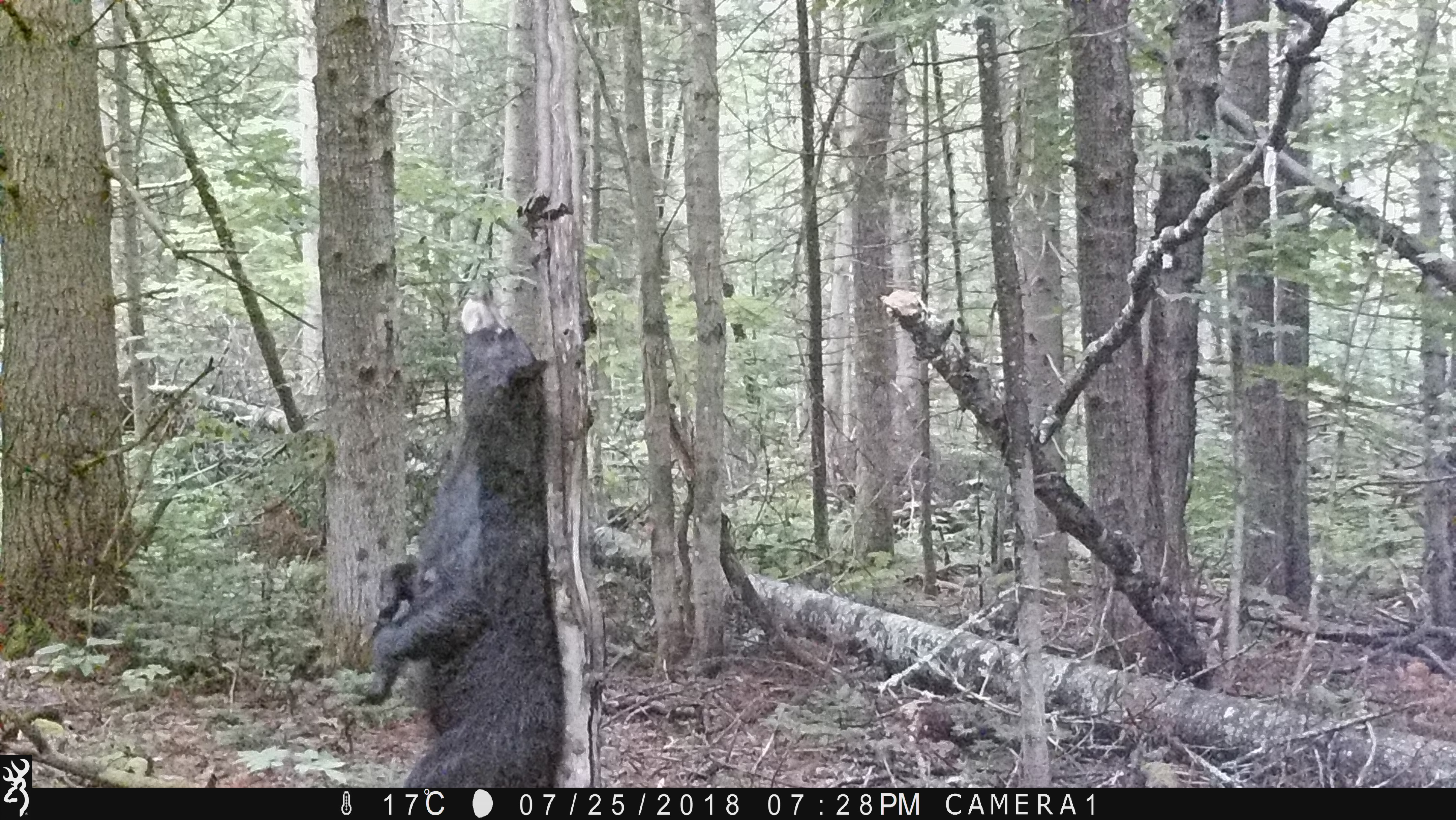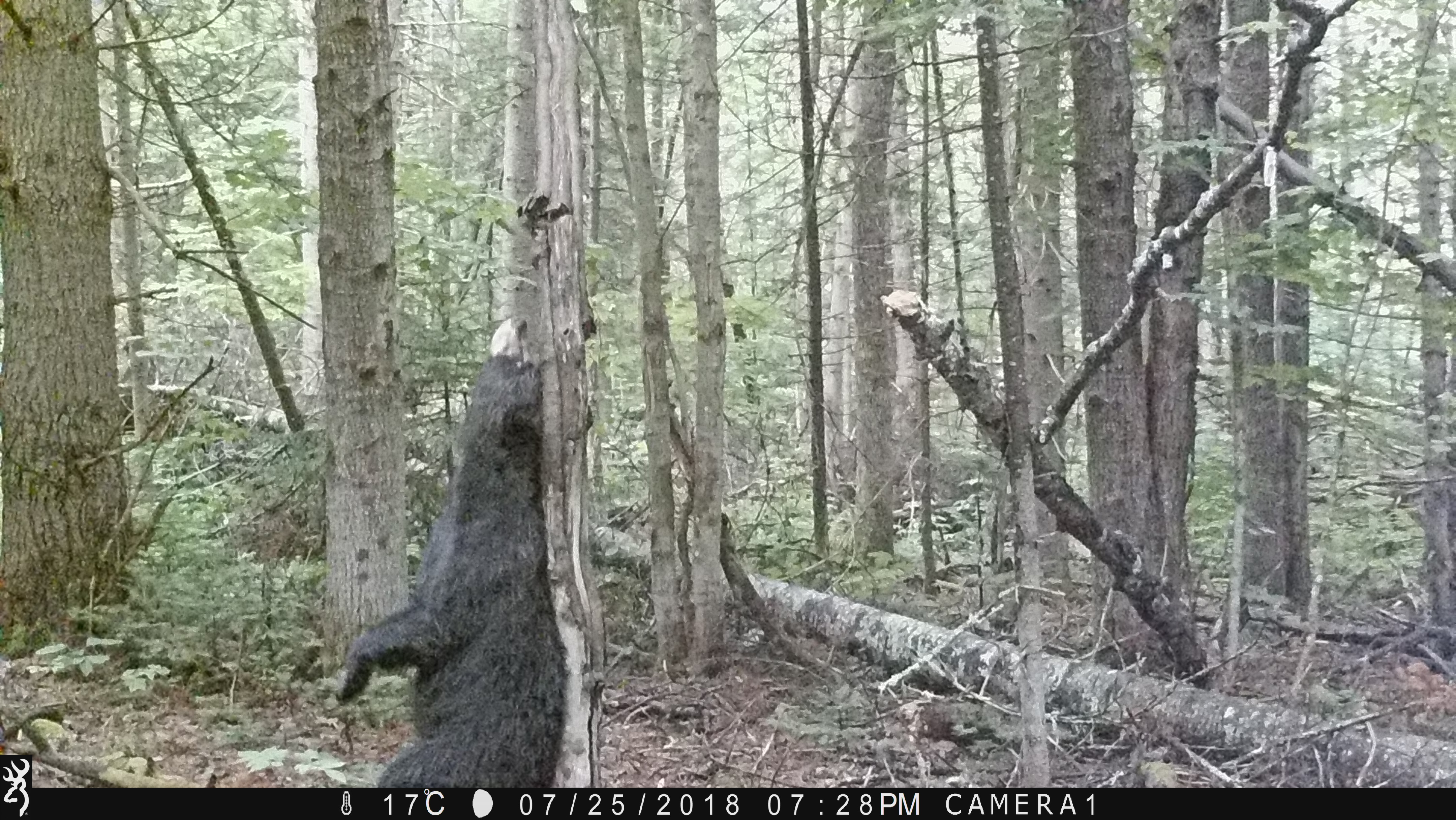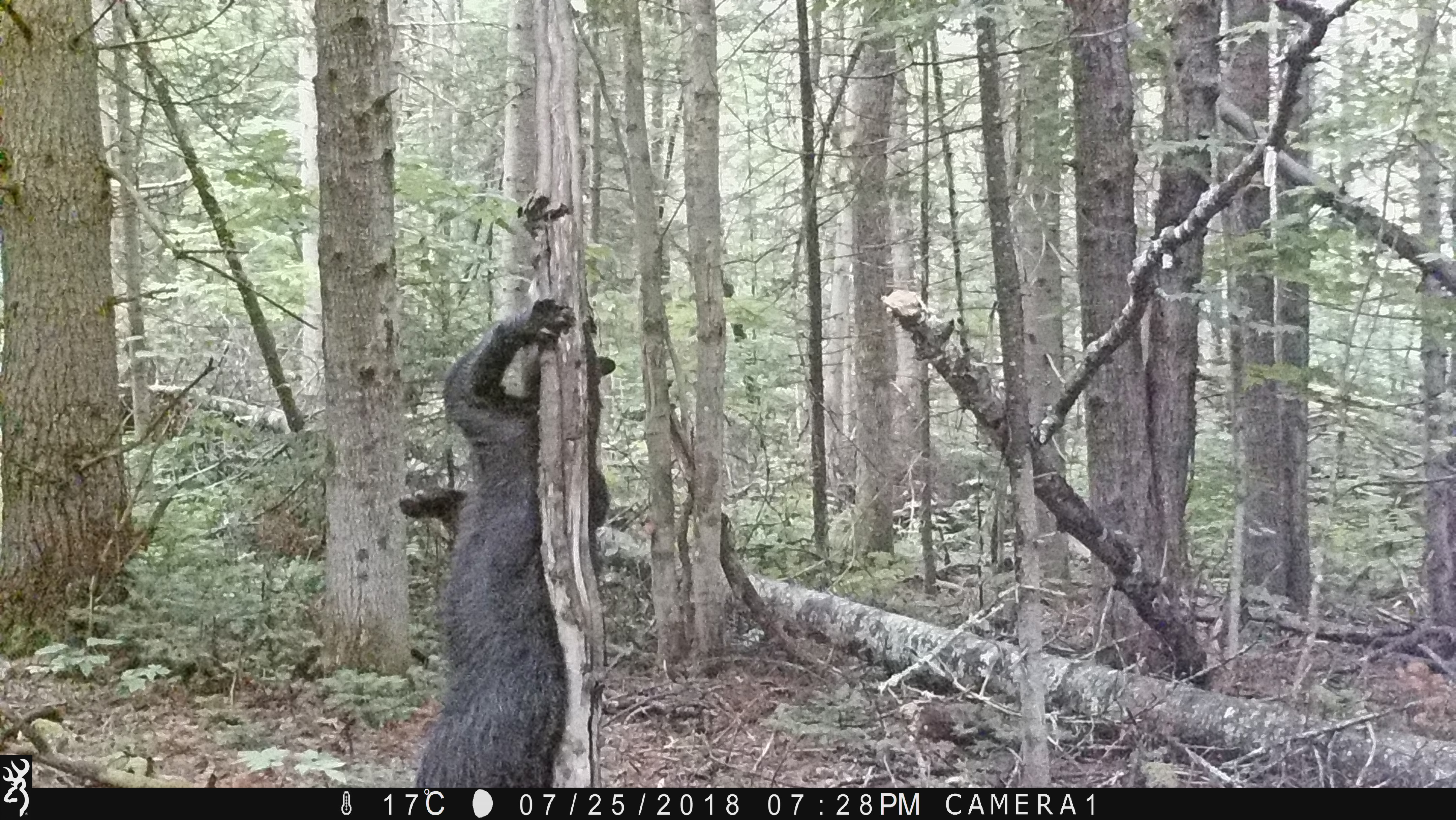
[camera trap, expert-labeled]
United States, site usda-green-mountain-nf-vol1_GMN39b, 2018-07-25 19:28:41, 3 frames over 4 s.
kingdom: Animalia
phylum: Chordata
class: Mammalia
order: Carnivora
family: Ursidae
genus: Ursus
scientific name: Ursus americanus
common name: black bear